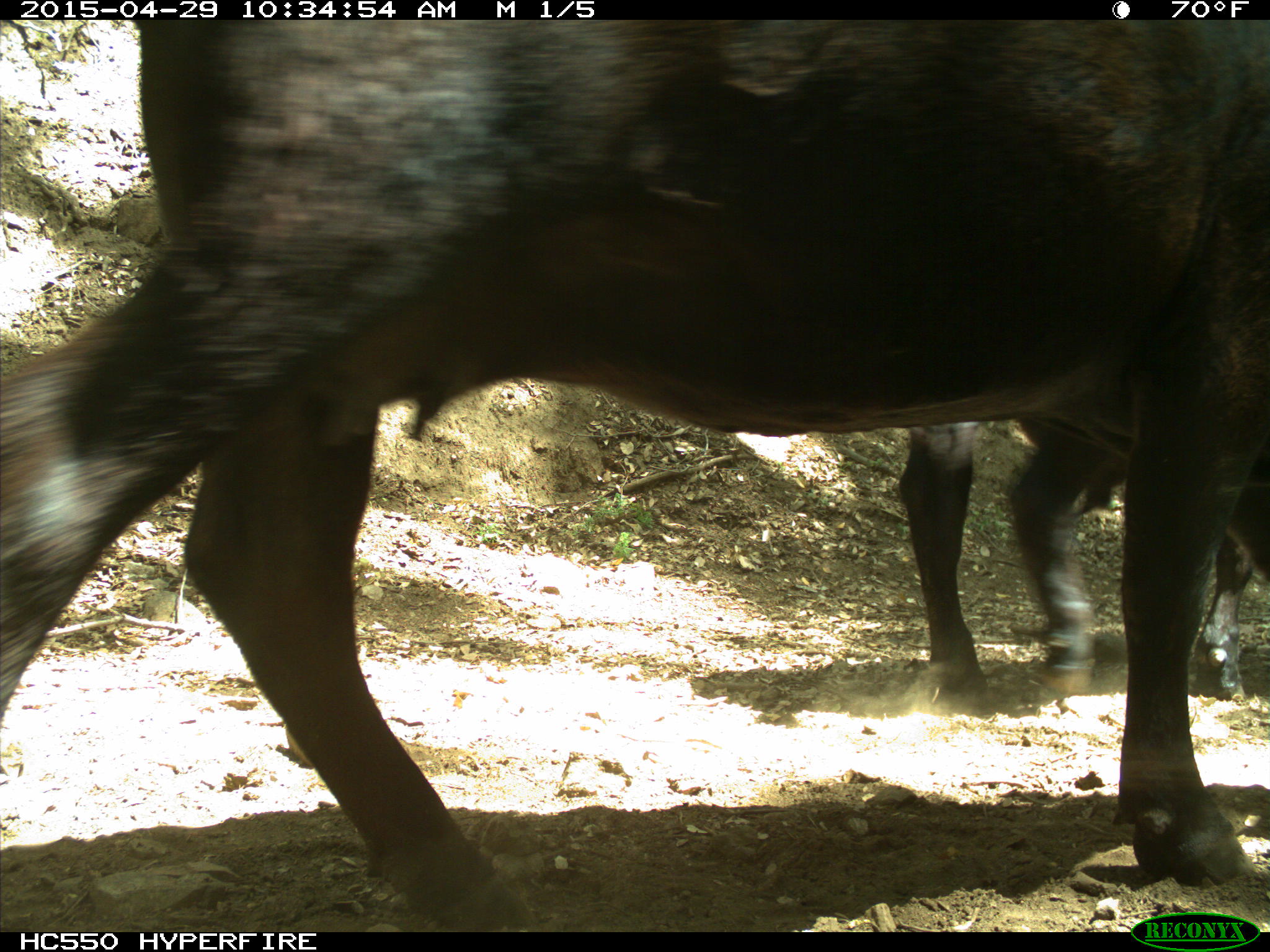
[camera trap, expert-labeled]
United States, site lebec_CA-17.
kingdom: Animalia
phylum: Chordata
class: Mammalia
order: Artiodactyla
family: Bovidae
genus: Bos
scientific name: Bos taurus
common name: domestic cow